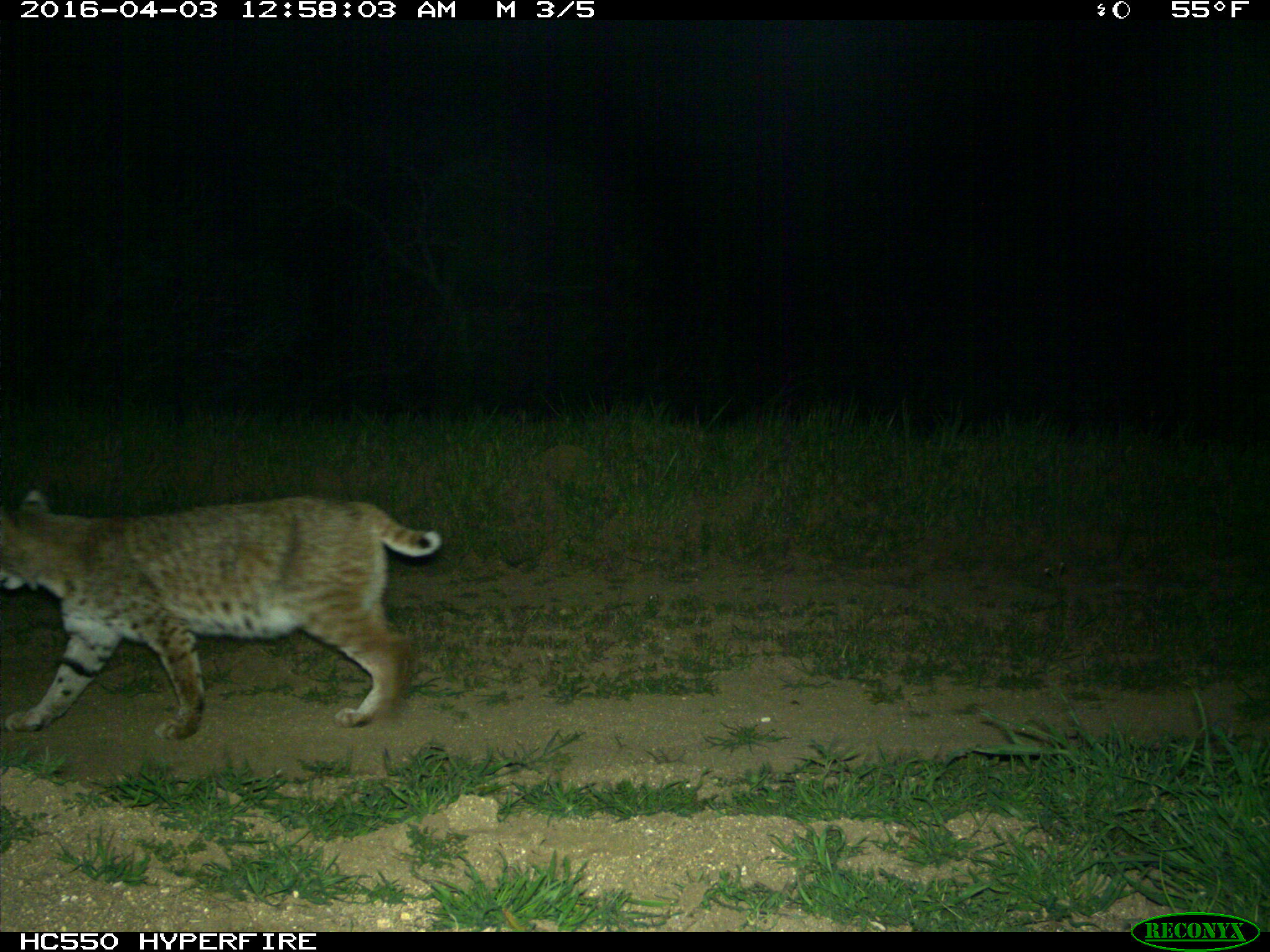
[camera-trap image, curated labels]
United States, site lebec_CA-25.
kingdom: Animalia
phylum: Chordata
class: Mammalia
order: Carnivora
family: Felidae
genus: Lynx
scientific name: Lynx rufus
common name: bobcat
Lynx rufus (bobcat).